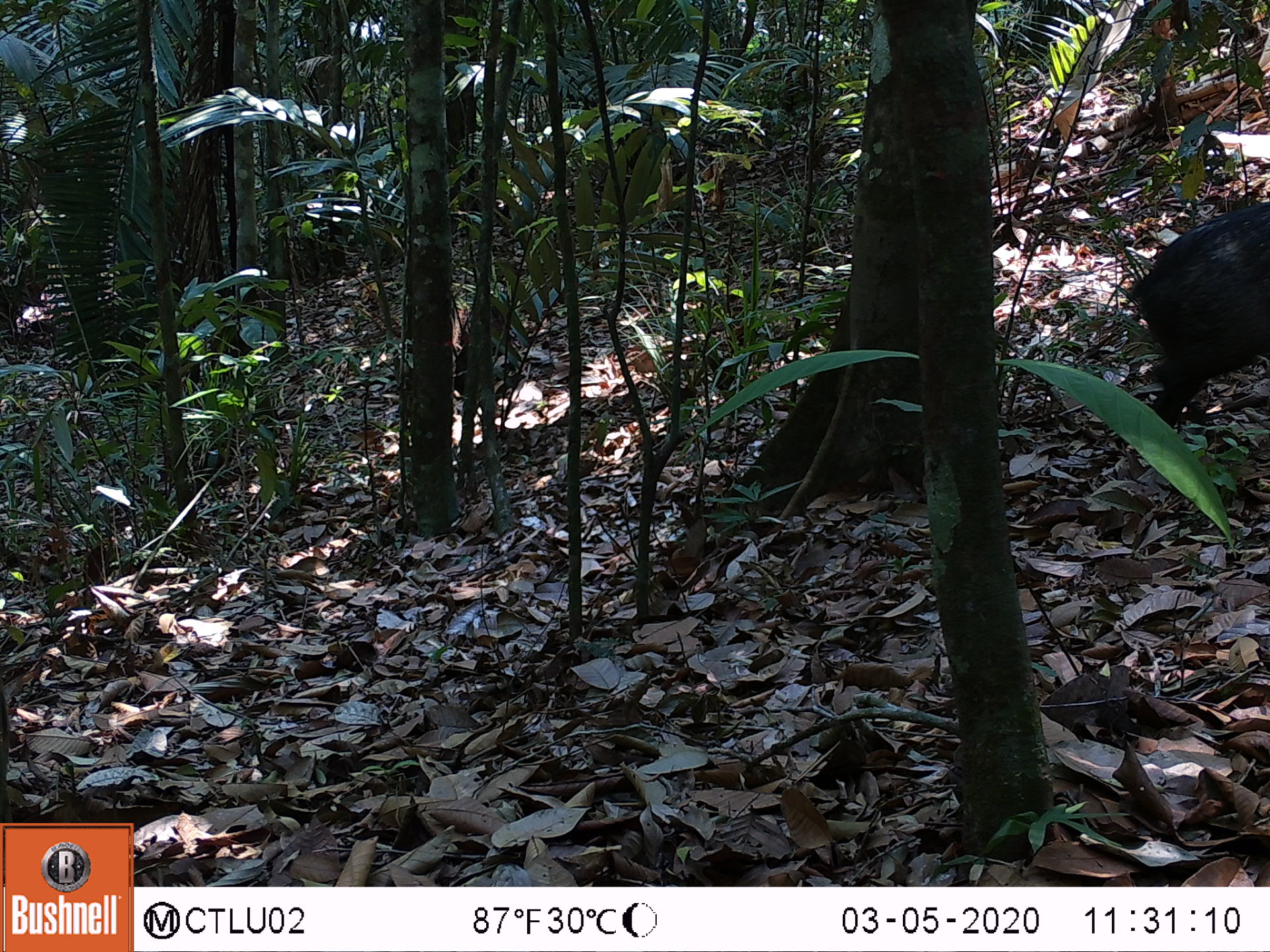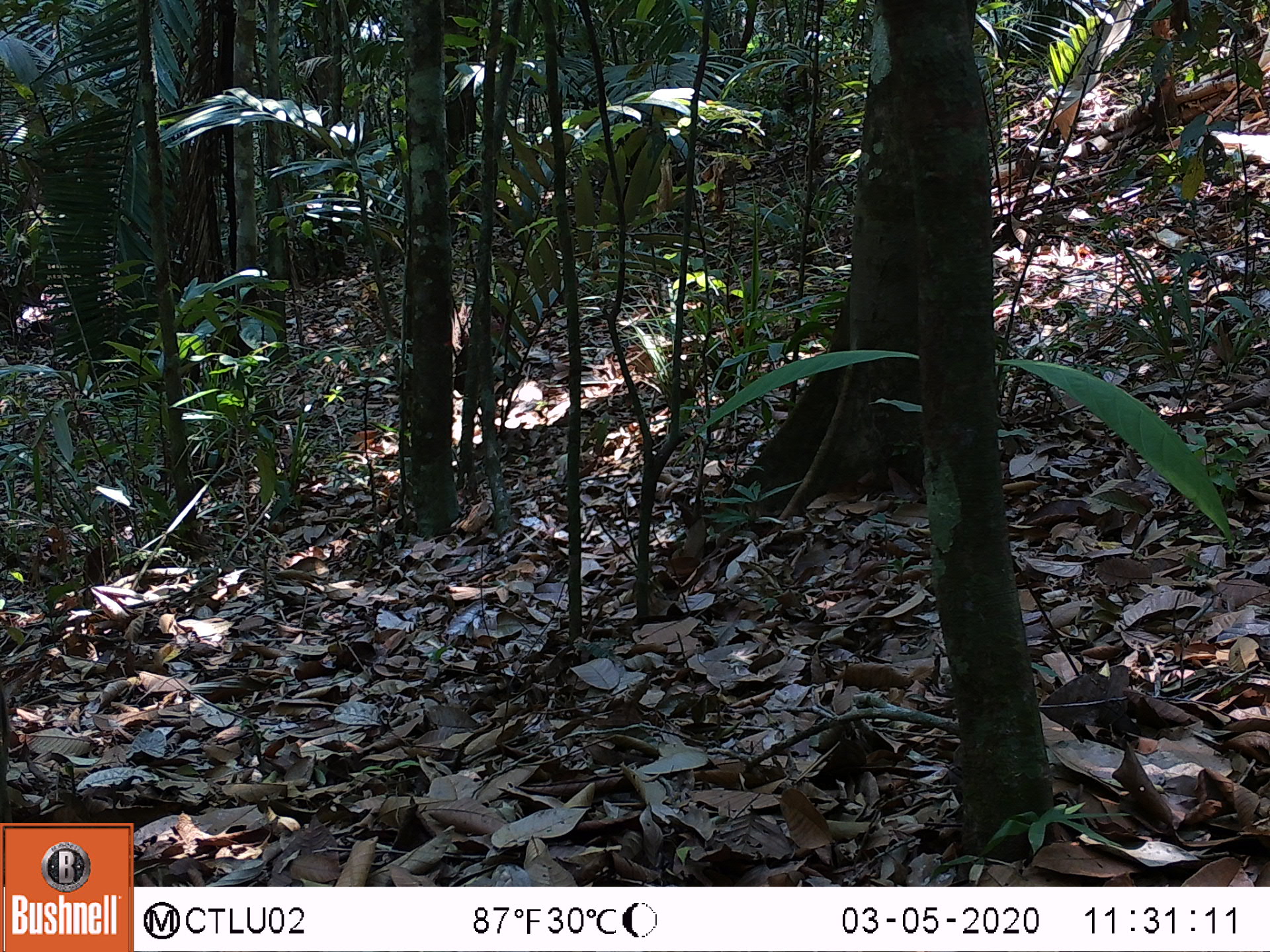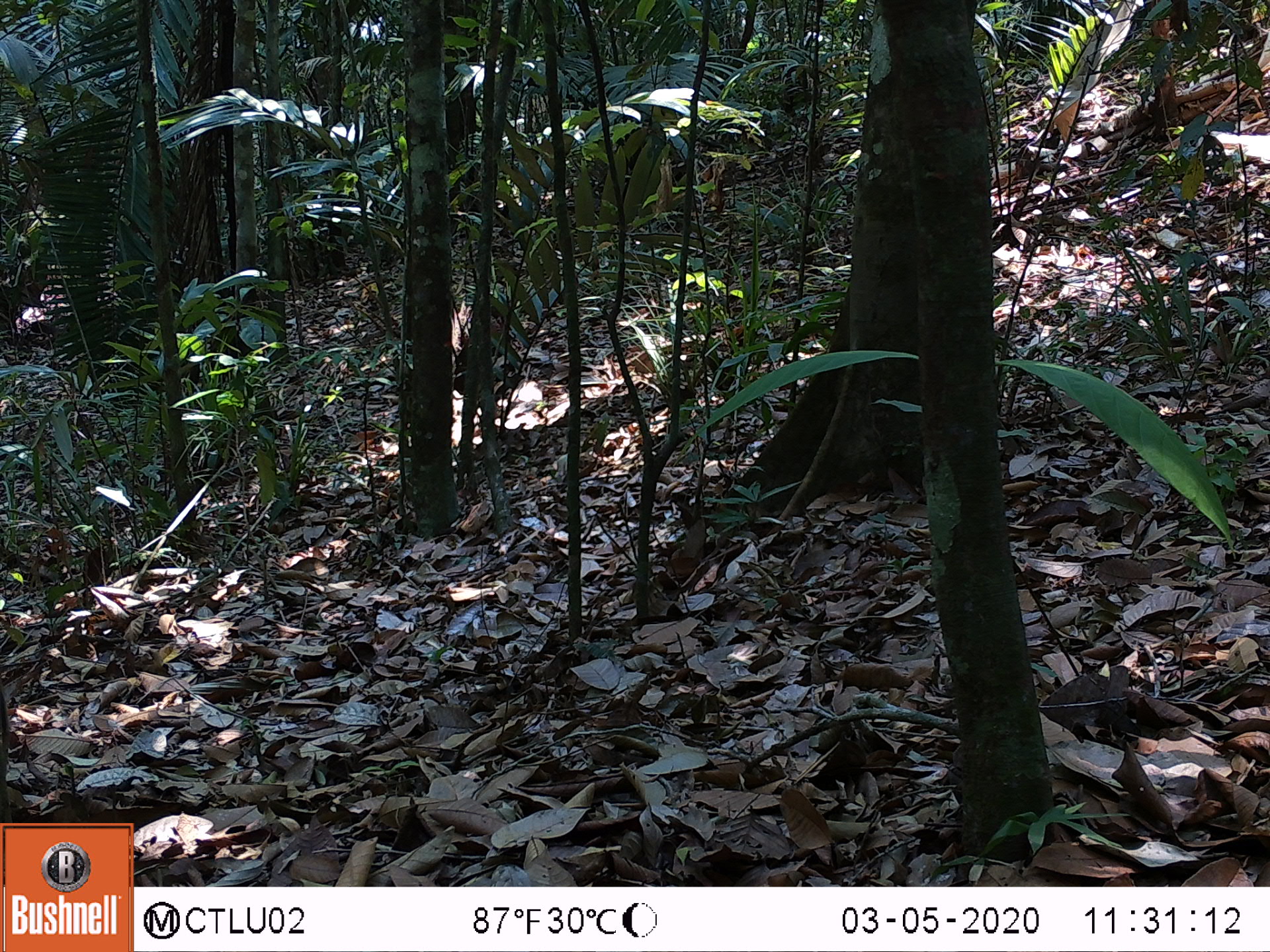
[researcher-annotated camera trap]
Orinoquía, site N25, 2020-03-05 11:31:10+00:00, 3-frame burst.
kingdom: Animalia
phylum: Chordata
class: Mammalia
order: Artiodactyla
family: Tayassuidae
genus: Pecari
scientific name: Pecari tajacu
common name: collared peccary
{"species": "collared peccary (Pecari tajacu)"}